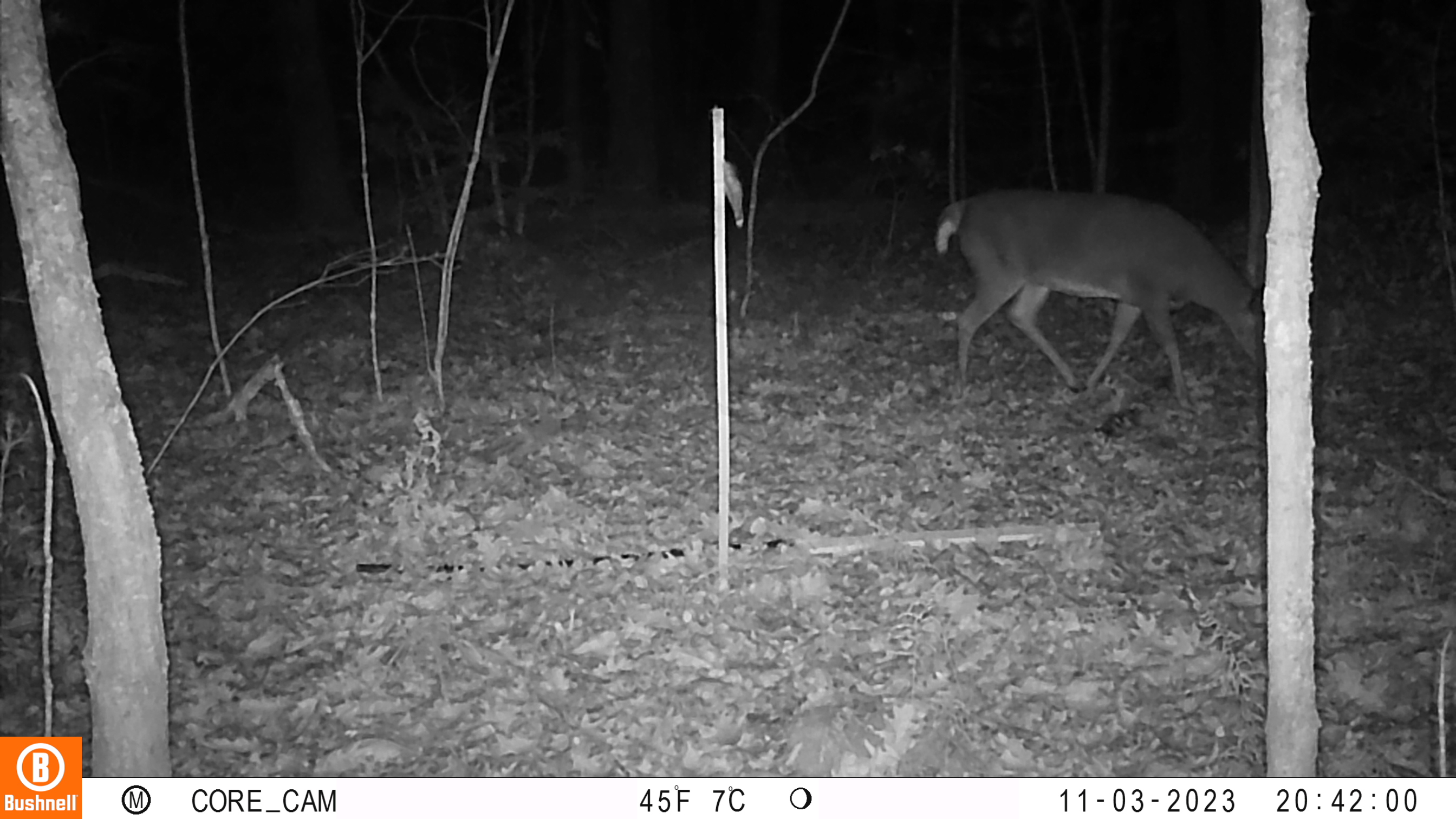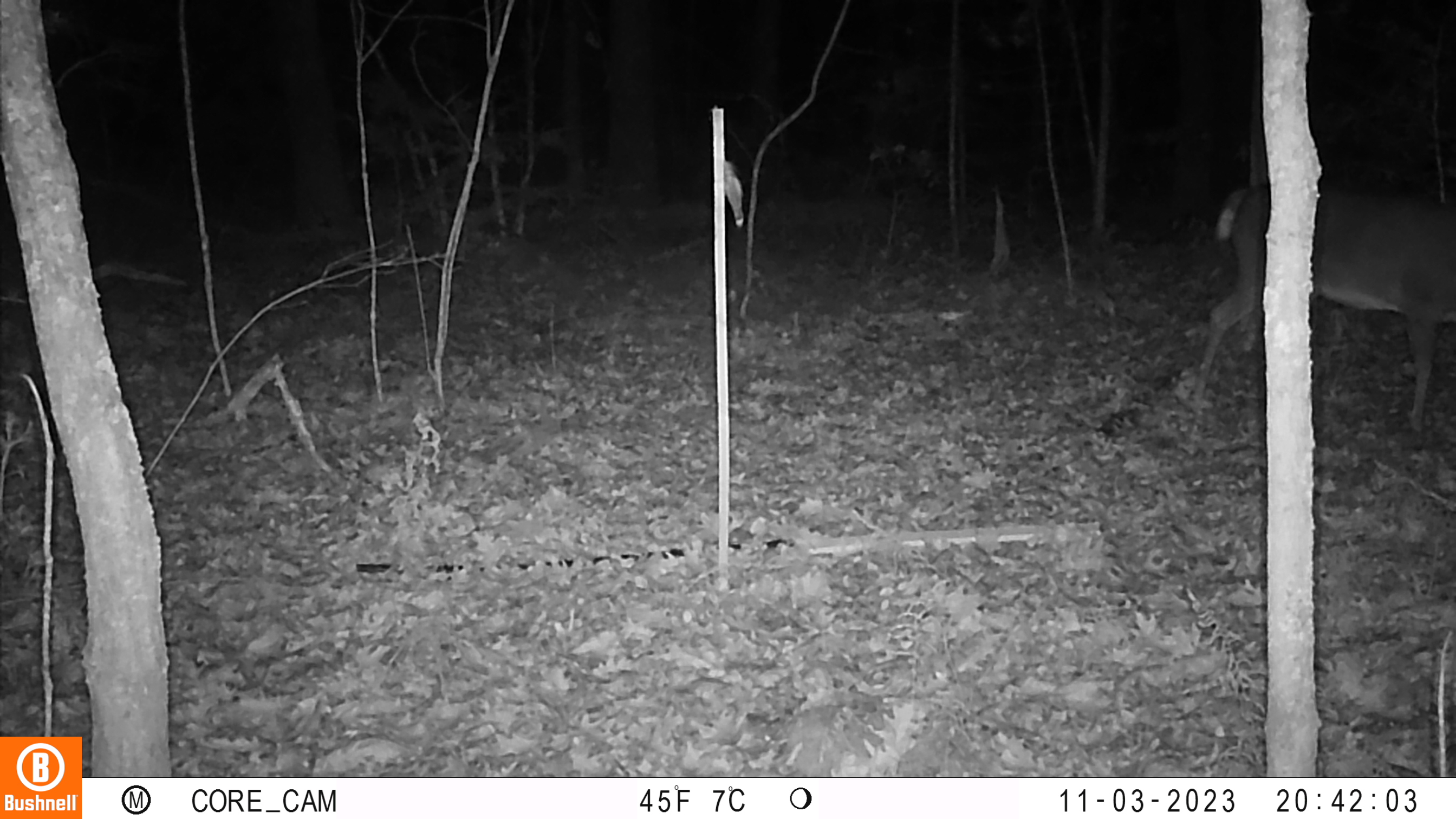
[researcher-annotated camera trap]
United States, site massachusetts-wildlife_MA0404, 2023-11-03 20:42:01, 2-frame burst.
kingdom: Animalia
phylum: Chordata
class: Mammalia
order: Artiodactyla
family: Cervidae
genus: Odocoileus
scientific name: Odocoileus virginianus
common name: white-tailed deer